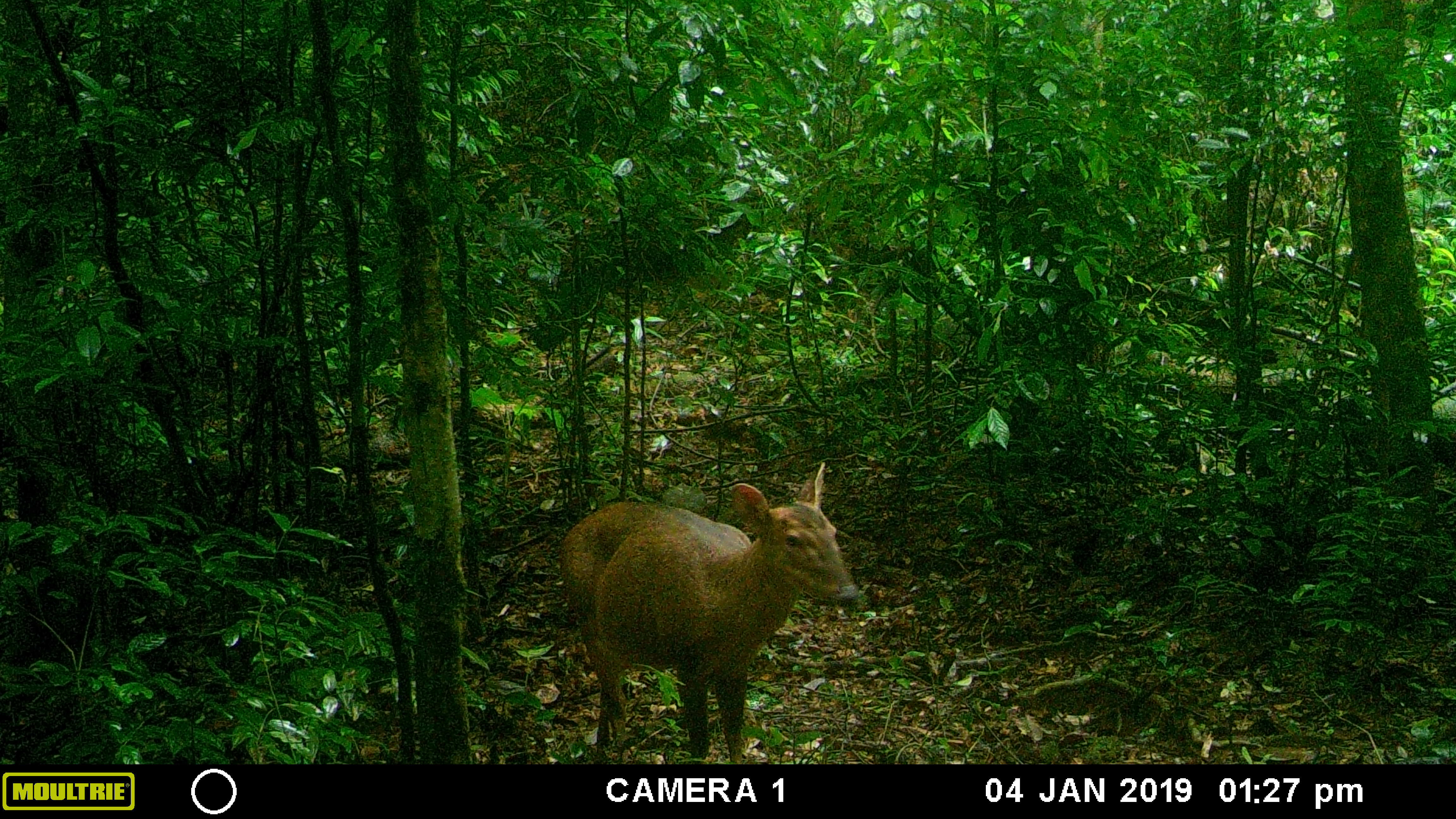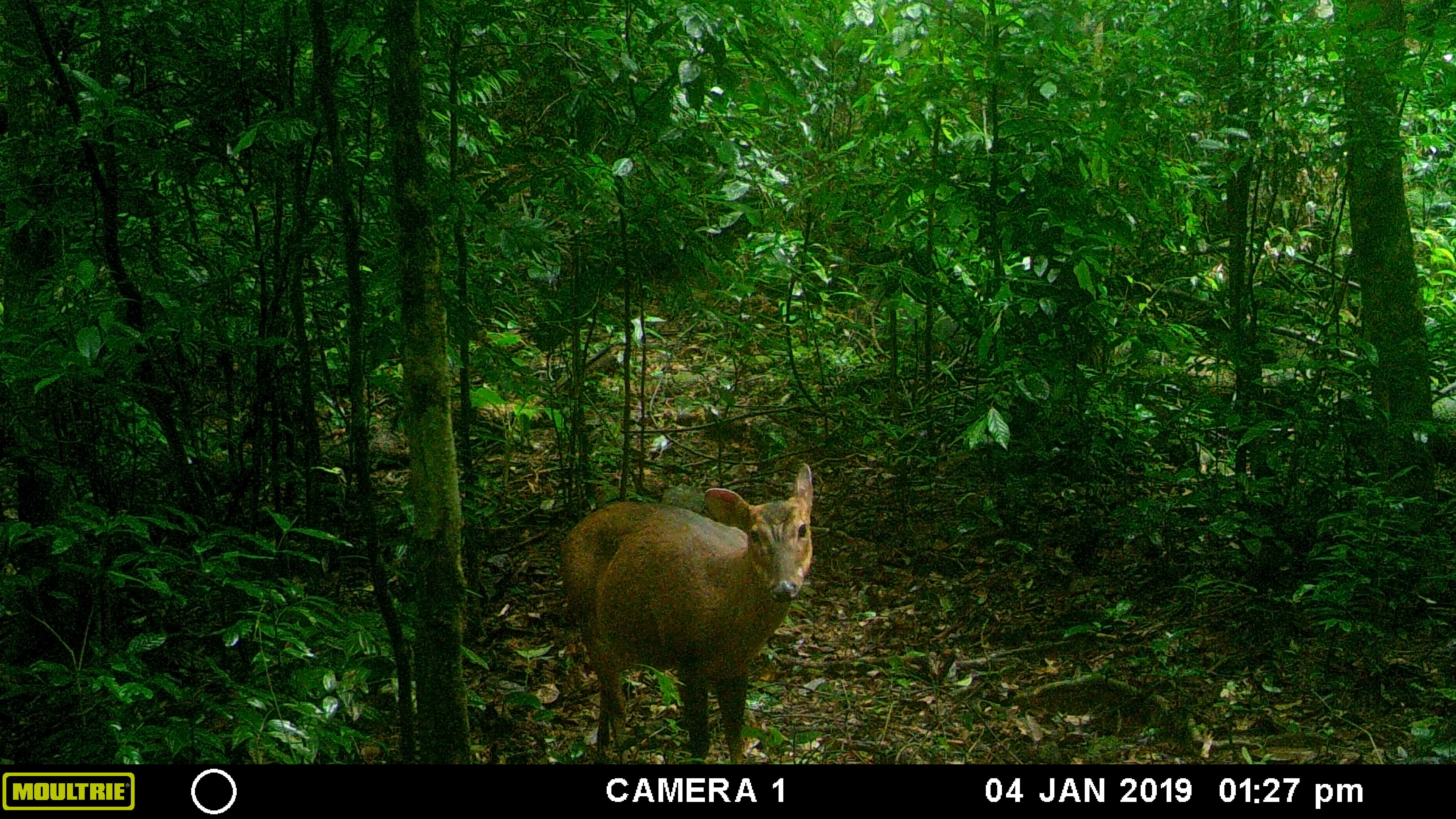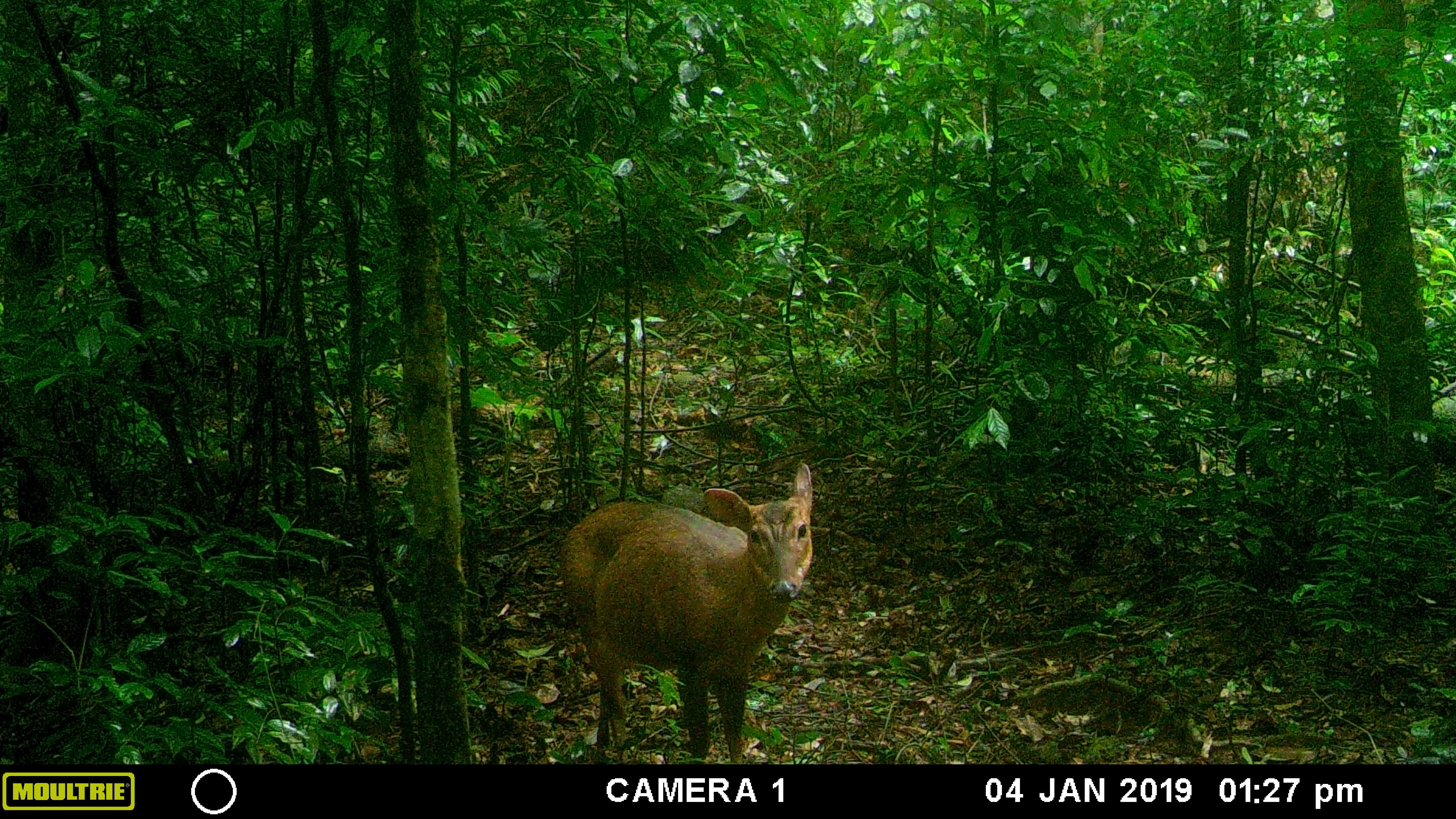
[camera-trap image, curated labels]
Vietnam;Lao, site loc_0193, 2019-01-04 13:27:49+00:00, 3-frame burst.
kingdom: Animalia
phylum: Chordata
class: Mammalia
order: Artiodactyla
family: Cervidae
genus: Muntiacus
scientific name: Muntiacus vuquangensis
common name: large-antlered muntjac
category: large antlered muntjac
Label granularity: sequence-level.